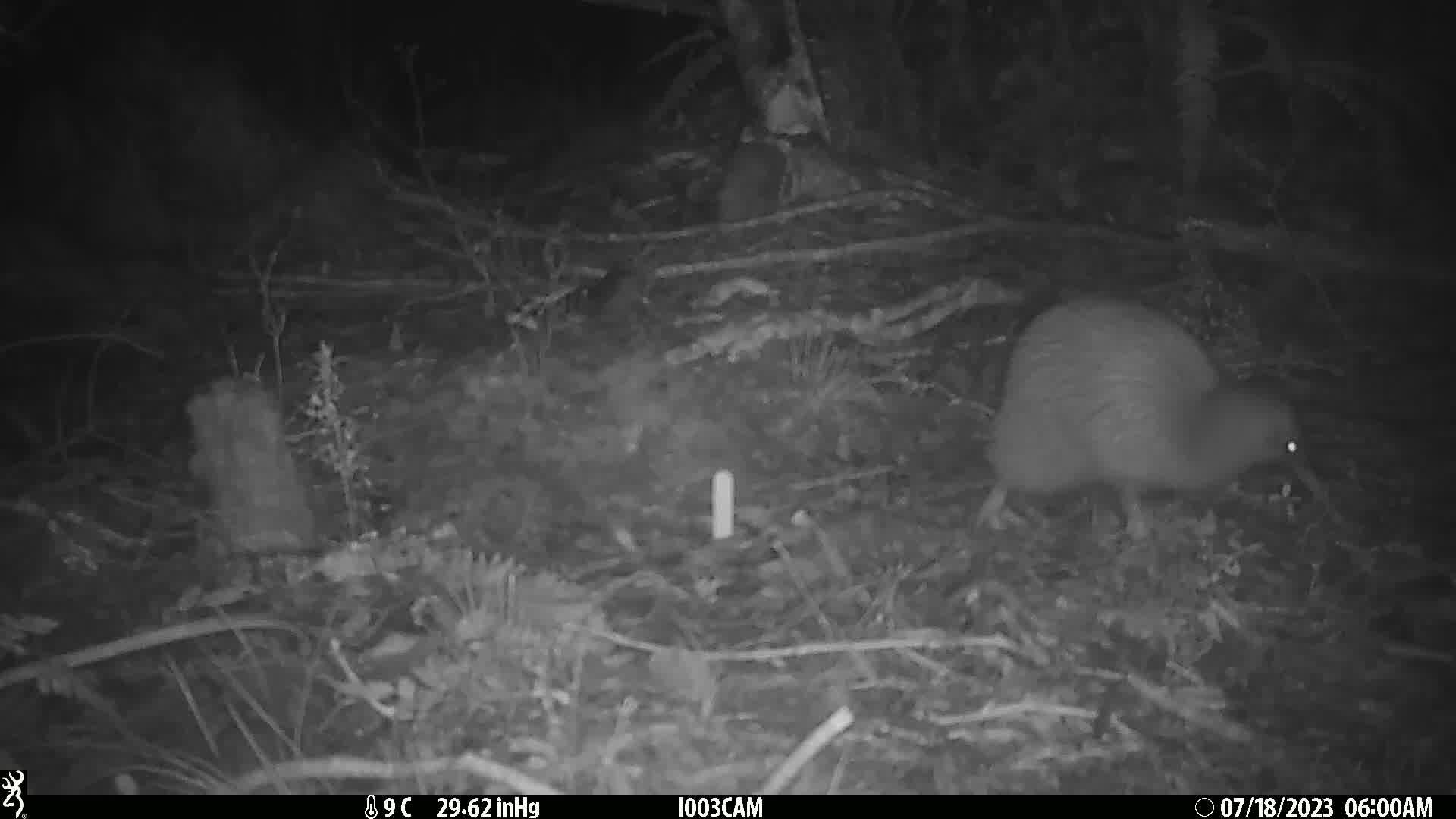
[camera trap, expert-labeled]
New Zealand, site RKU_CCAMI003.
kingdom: Animalia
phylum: Chordata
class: Aves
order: Apterygiformes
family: Apterygidae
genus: Apteryx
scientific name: Apteryx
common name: kiwi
Kiwi (Apteryx).